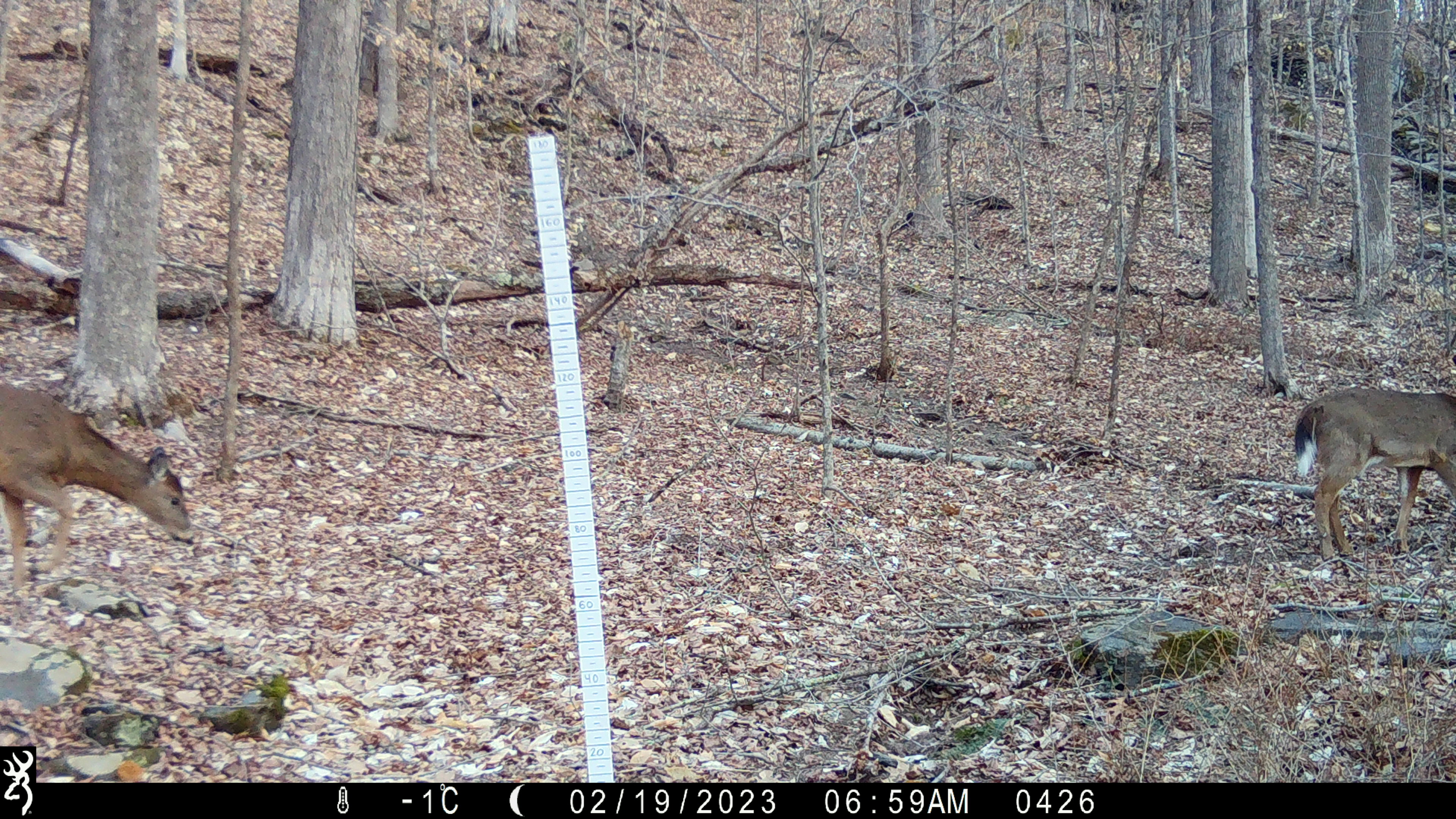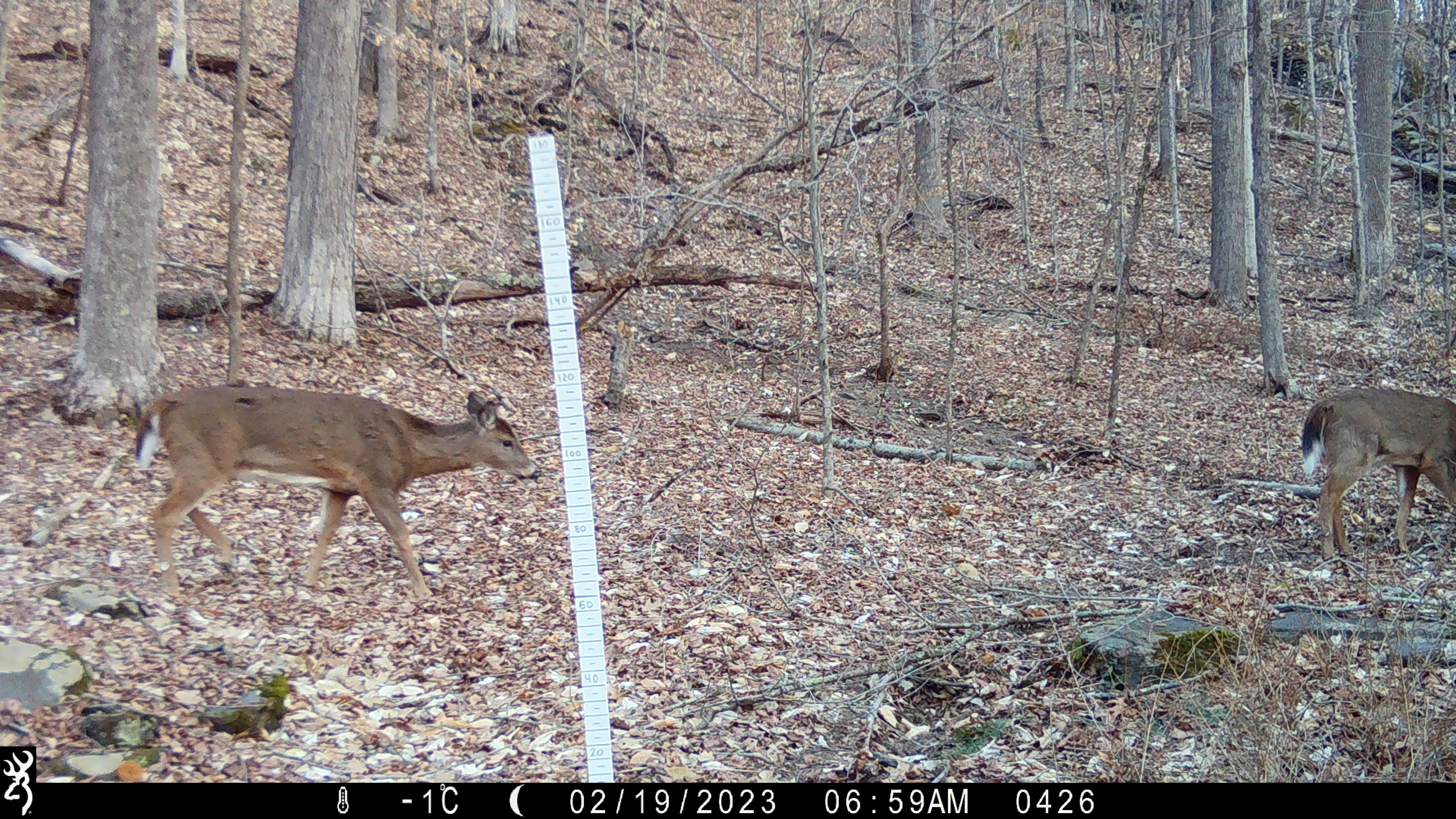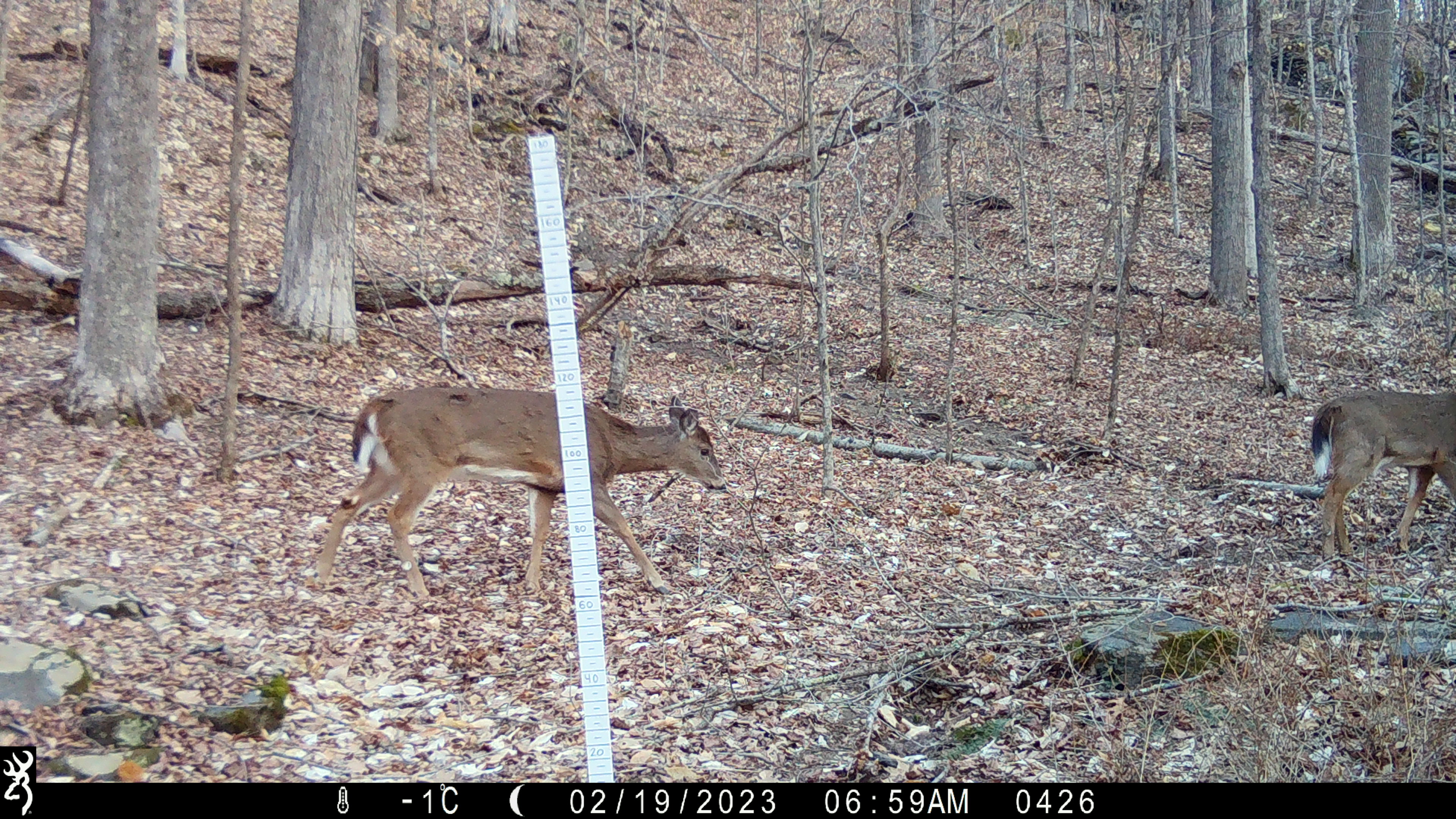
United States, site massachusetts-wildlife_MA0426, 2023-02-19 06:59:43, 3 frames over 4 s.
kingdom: Animalia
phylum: Chordata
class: Mammalia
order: Artiodactyla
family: Cervidae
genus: Odocoileus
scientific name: Odocoileus virginianus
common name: white-tailed deer